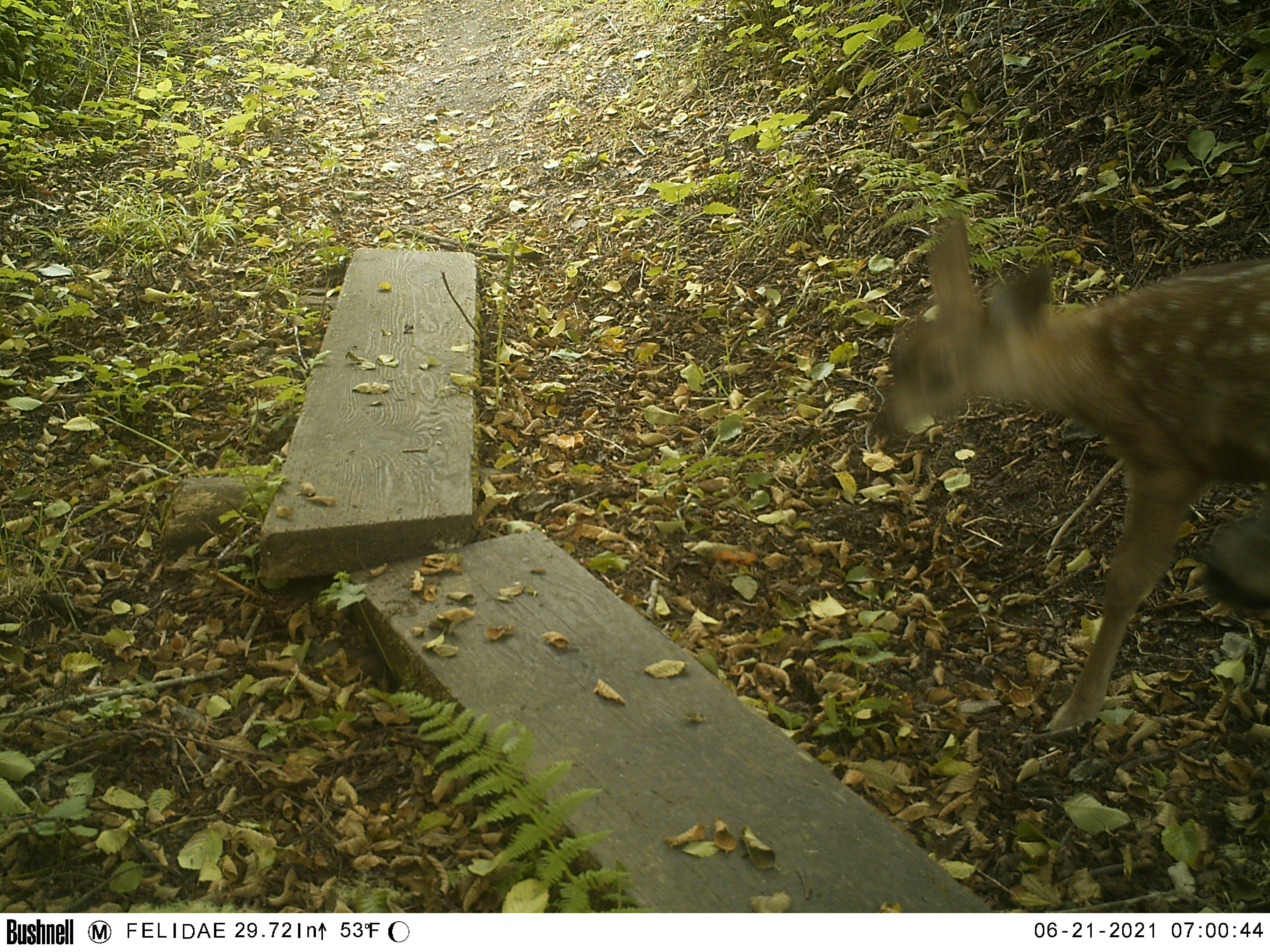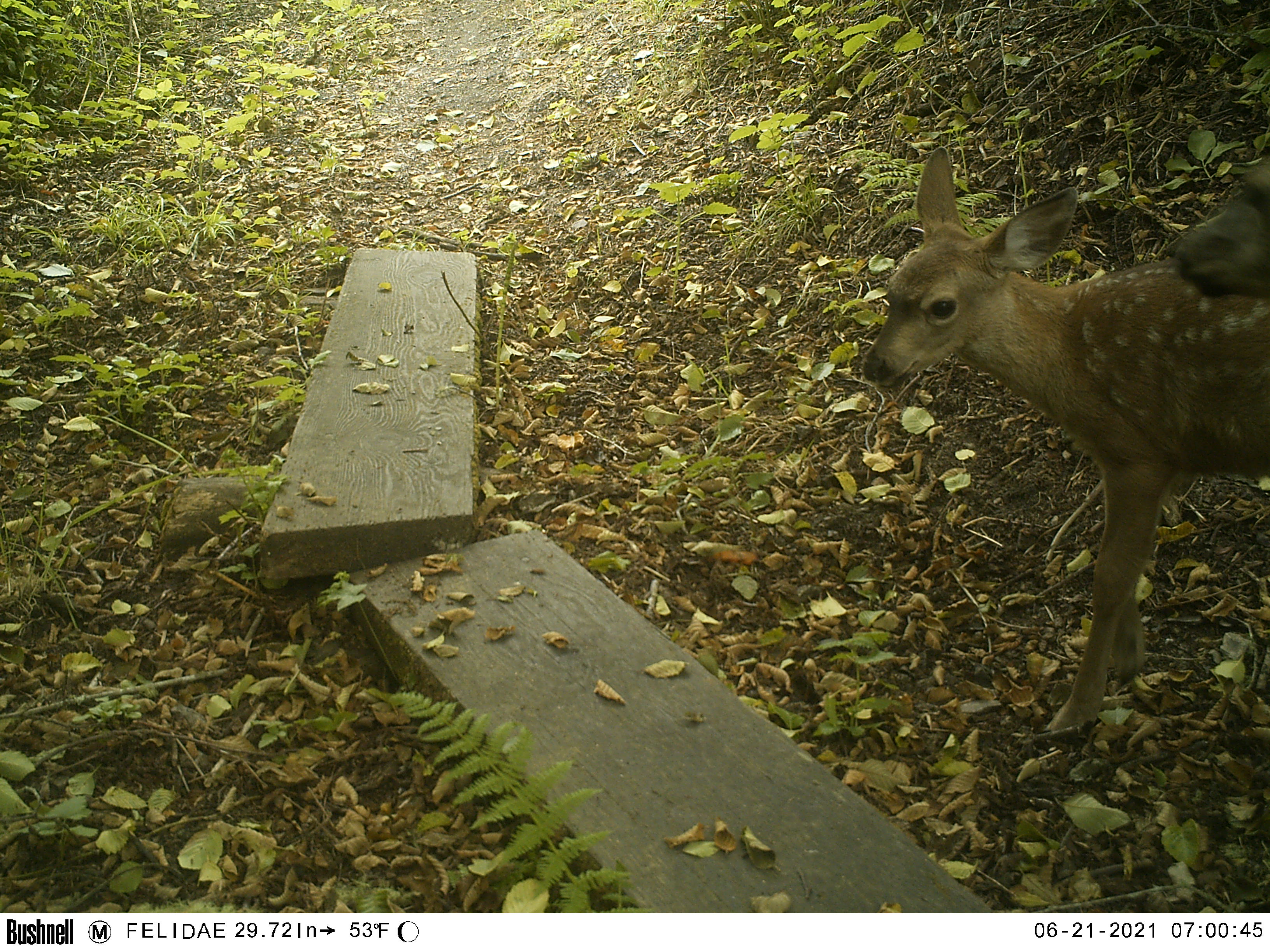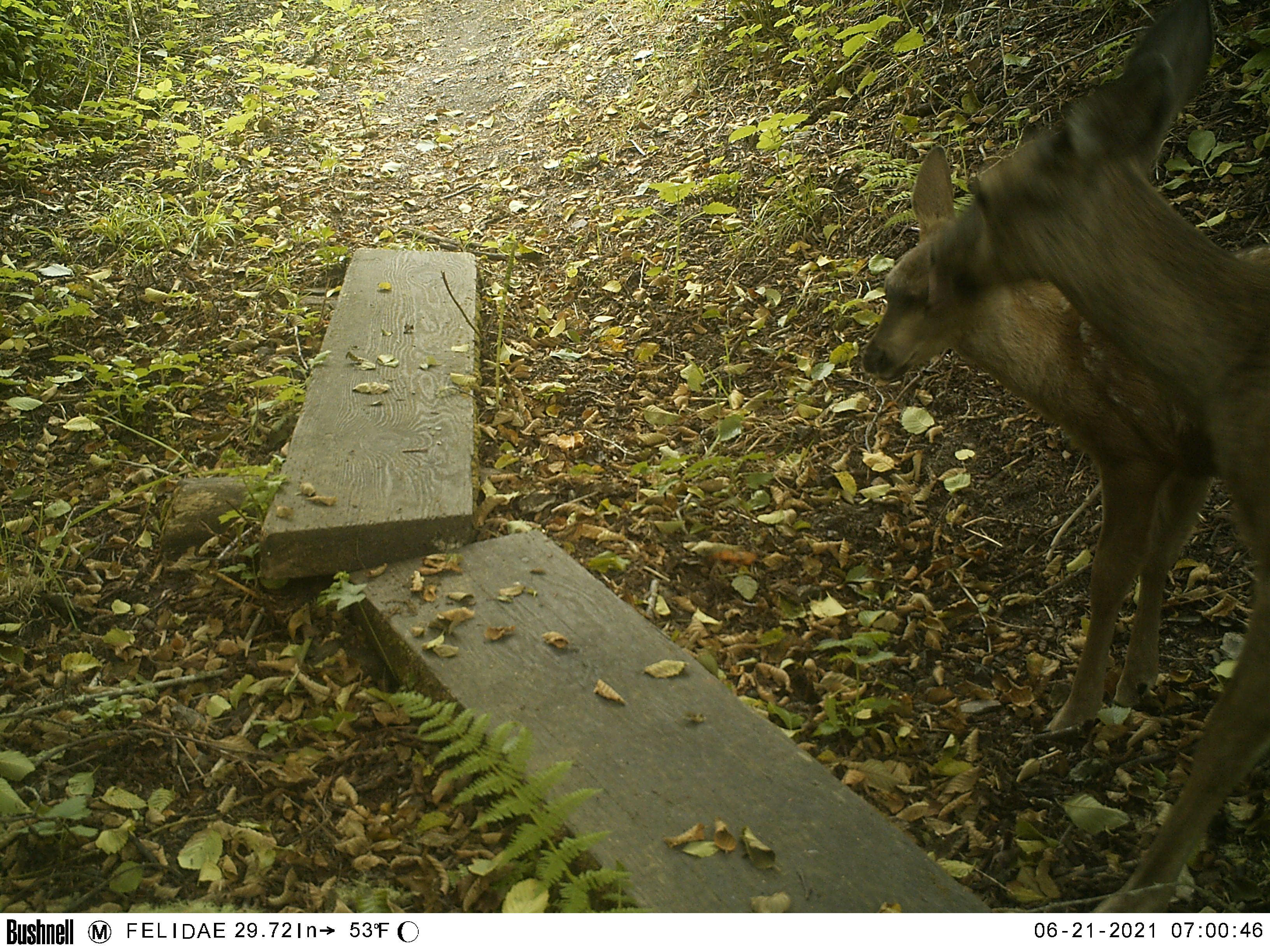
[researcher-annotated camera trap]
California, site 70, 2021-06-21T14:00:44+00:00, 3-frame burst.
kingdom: Animalia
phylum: Chordata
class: Mammalia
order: Artiodactyla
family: Cervidae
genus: Odocoileus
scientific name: Odocoileus hemionus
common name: mule deer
Mule deer (Odocoileus hemionus).